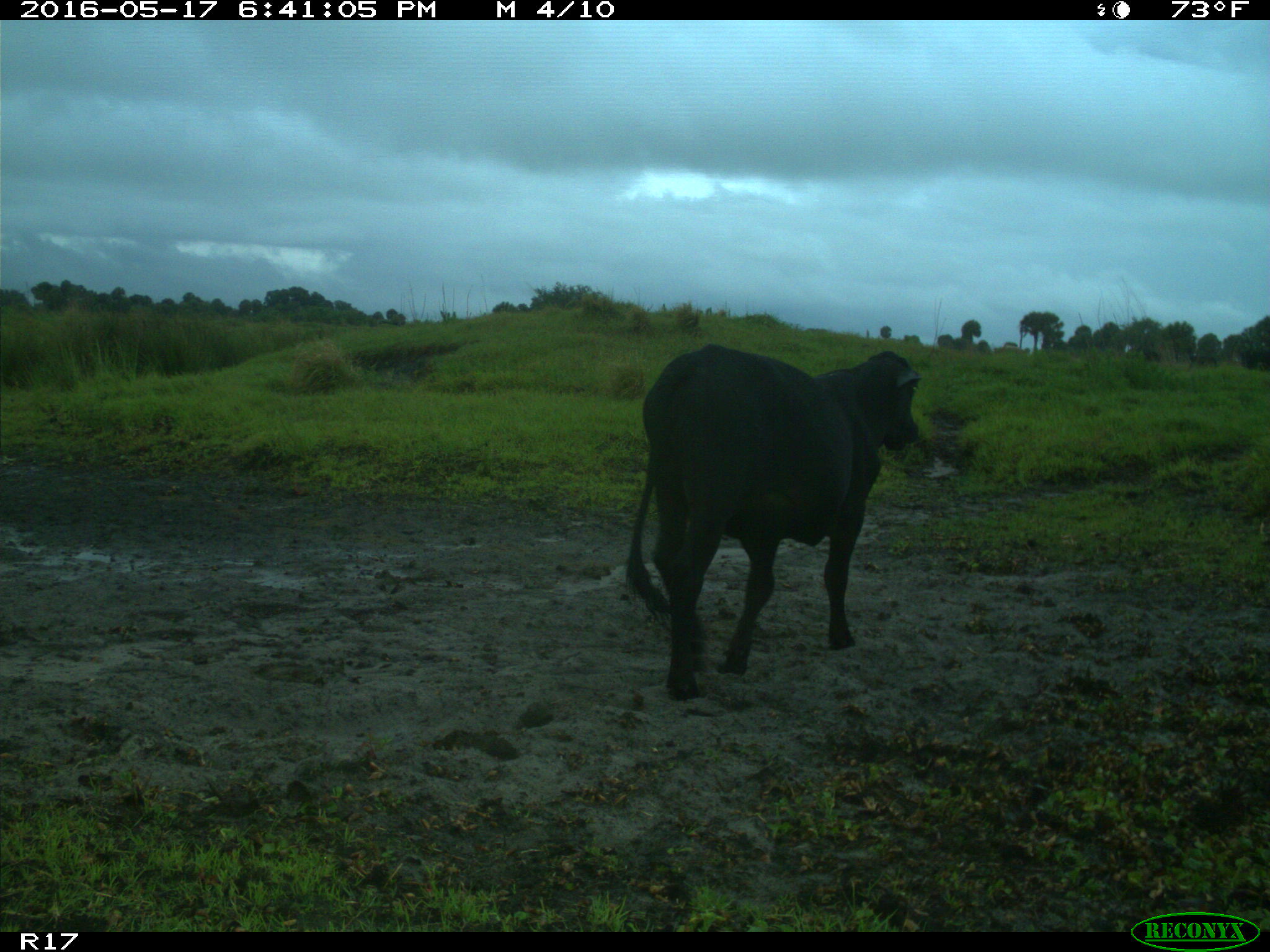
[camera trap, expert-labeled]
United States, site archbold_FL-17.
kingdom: Animalia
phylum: Chordata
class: Mammalia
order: Artiodactyla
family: Bovidae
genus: Bos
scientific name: Bos taurus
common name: domestic cow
Bos taurus (domestic cow).